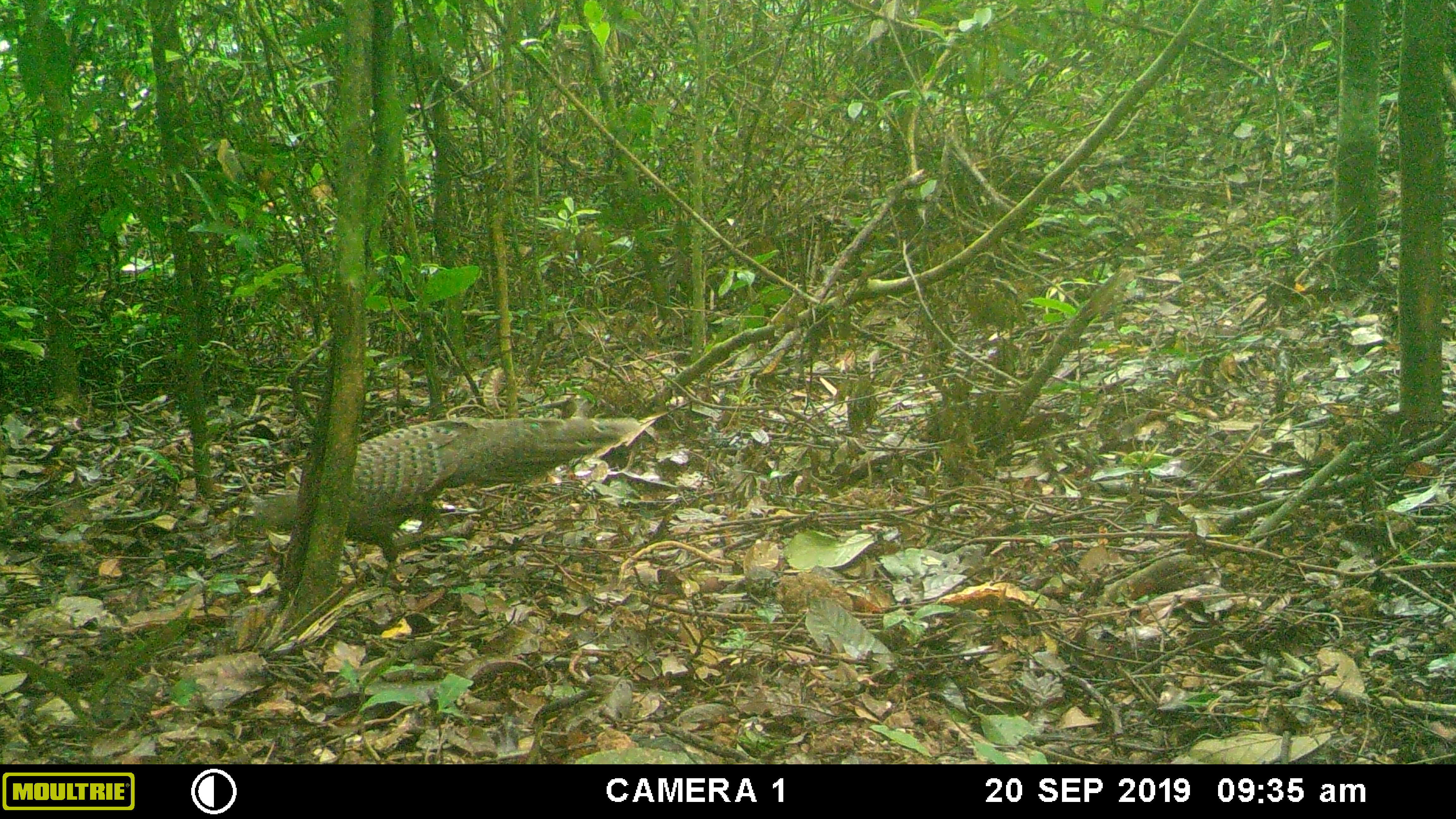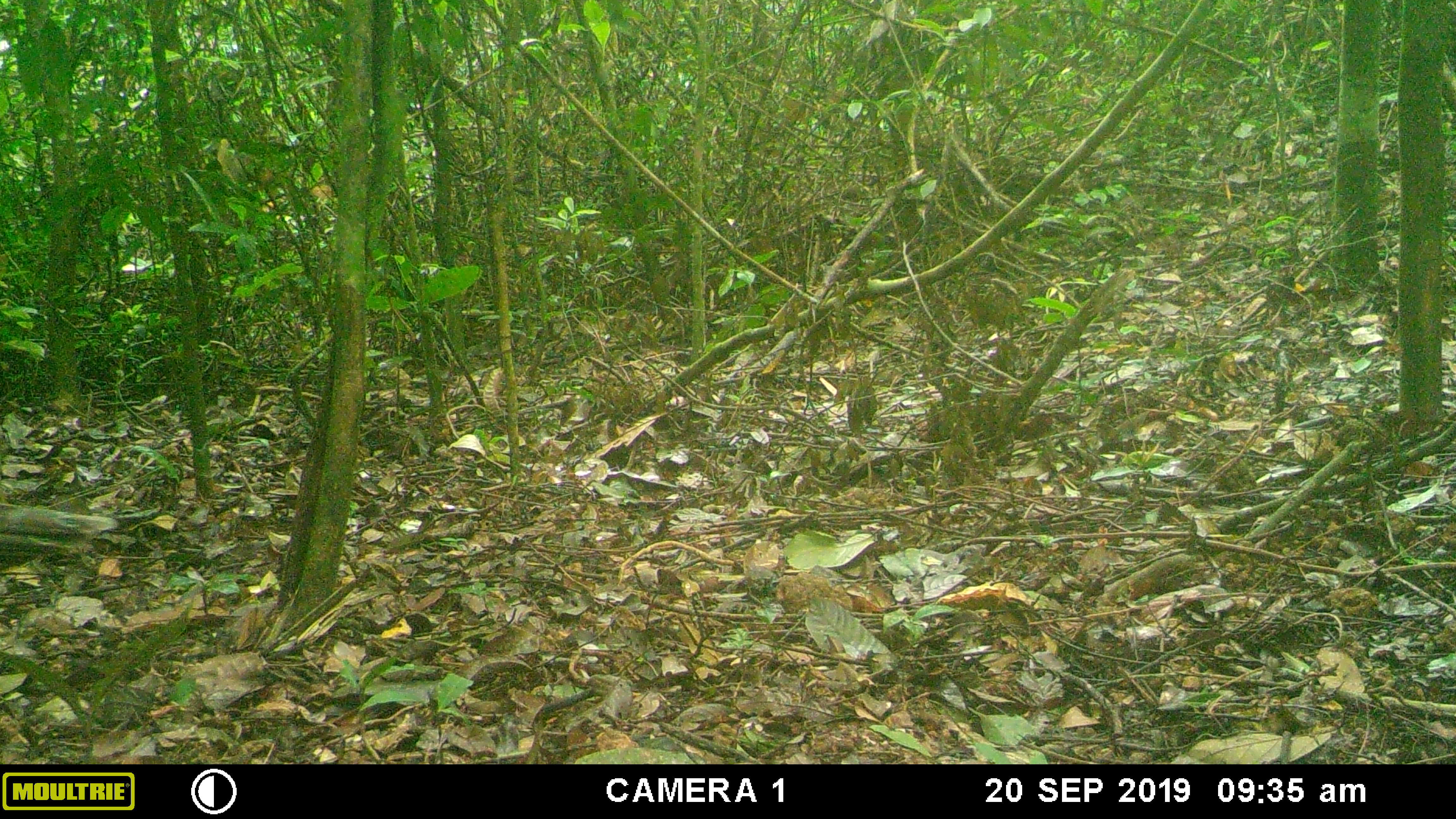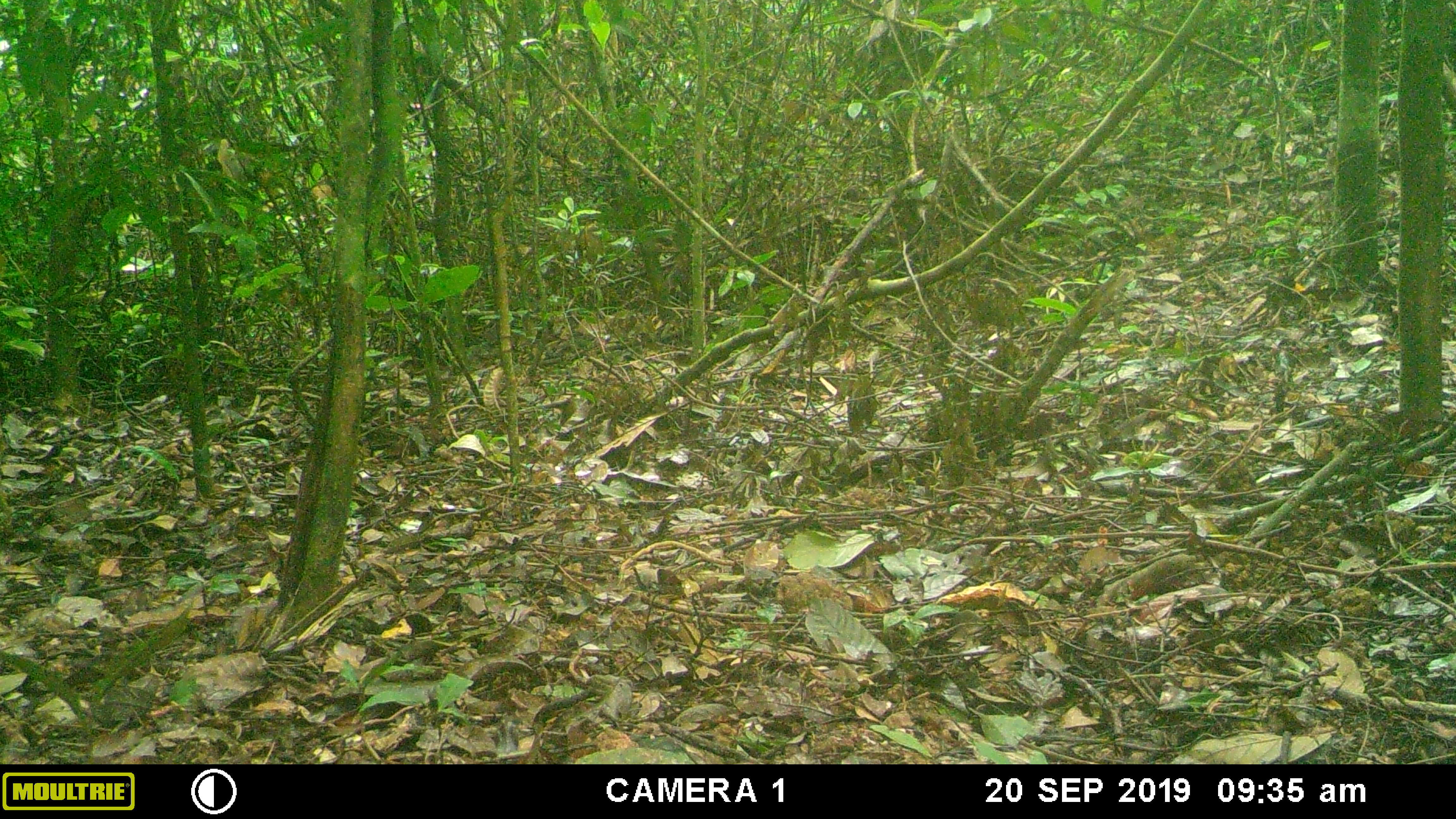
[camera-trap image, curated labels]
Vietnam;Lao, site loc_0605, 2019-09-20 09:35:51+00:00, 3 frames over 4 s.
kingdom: Animalia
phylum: Chordata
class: Aves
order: Galliformes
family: Phasianidae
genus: Polyplectron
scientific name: Polyplectron bicalcaratum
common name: gray peacock-pheasant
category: grey peacock pheasant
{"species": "grey peacock pheasant (gray peacock-pheasant) (Polyplectron bicalcaratum)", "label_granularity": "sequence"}